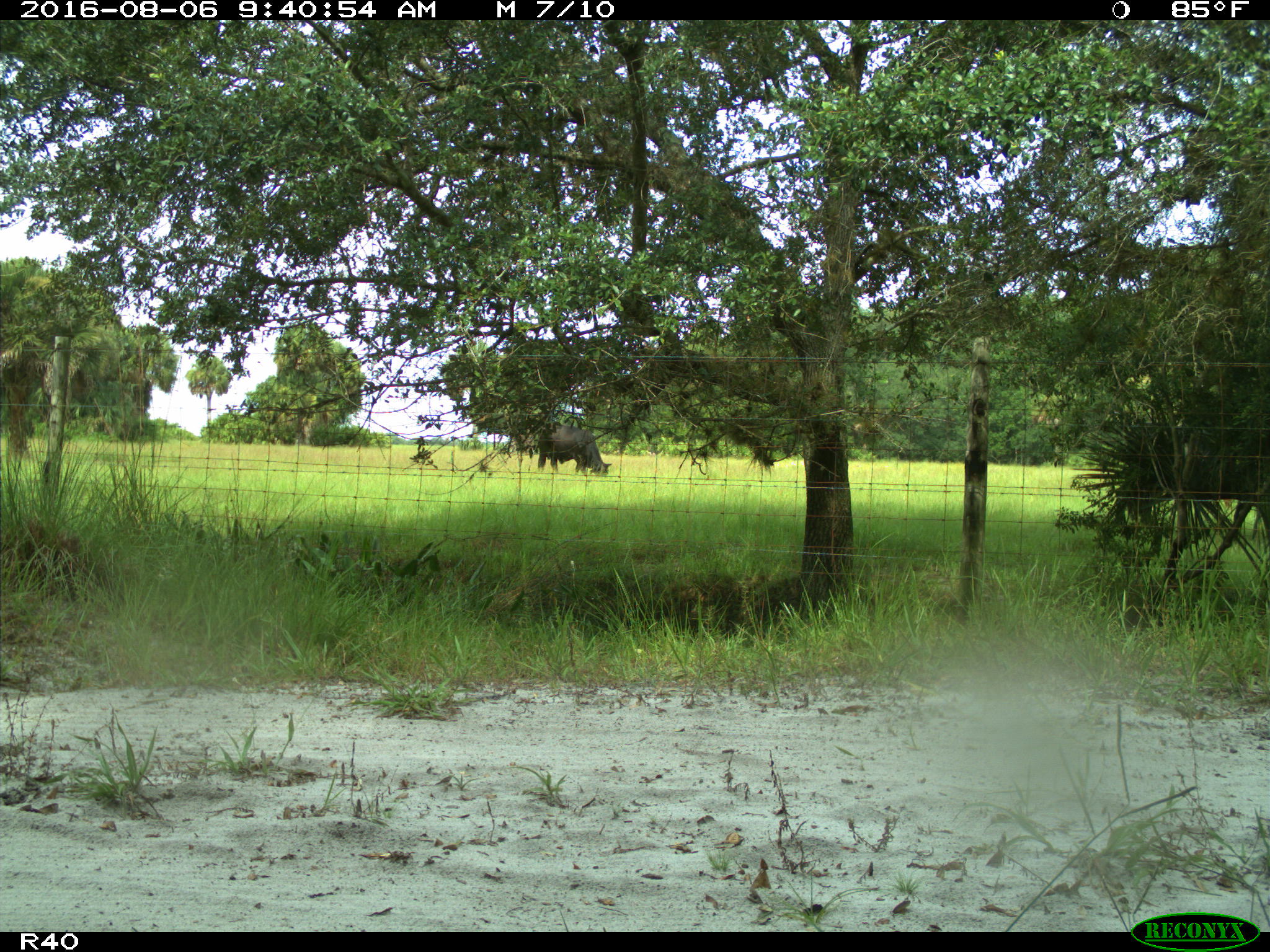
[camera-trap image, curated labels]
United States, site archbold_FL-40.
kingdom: Animalia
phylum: Chordata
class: Mammalia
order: Artiodactyla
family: Bovidae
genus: Bos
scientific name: Bos taurus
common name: domestic cow